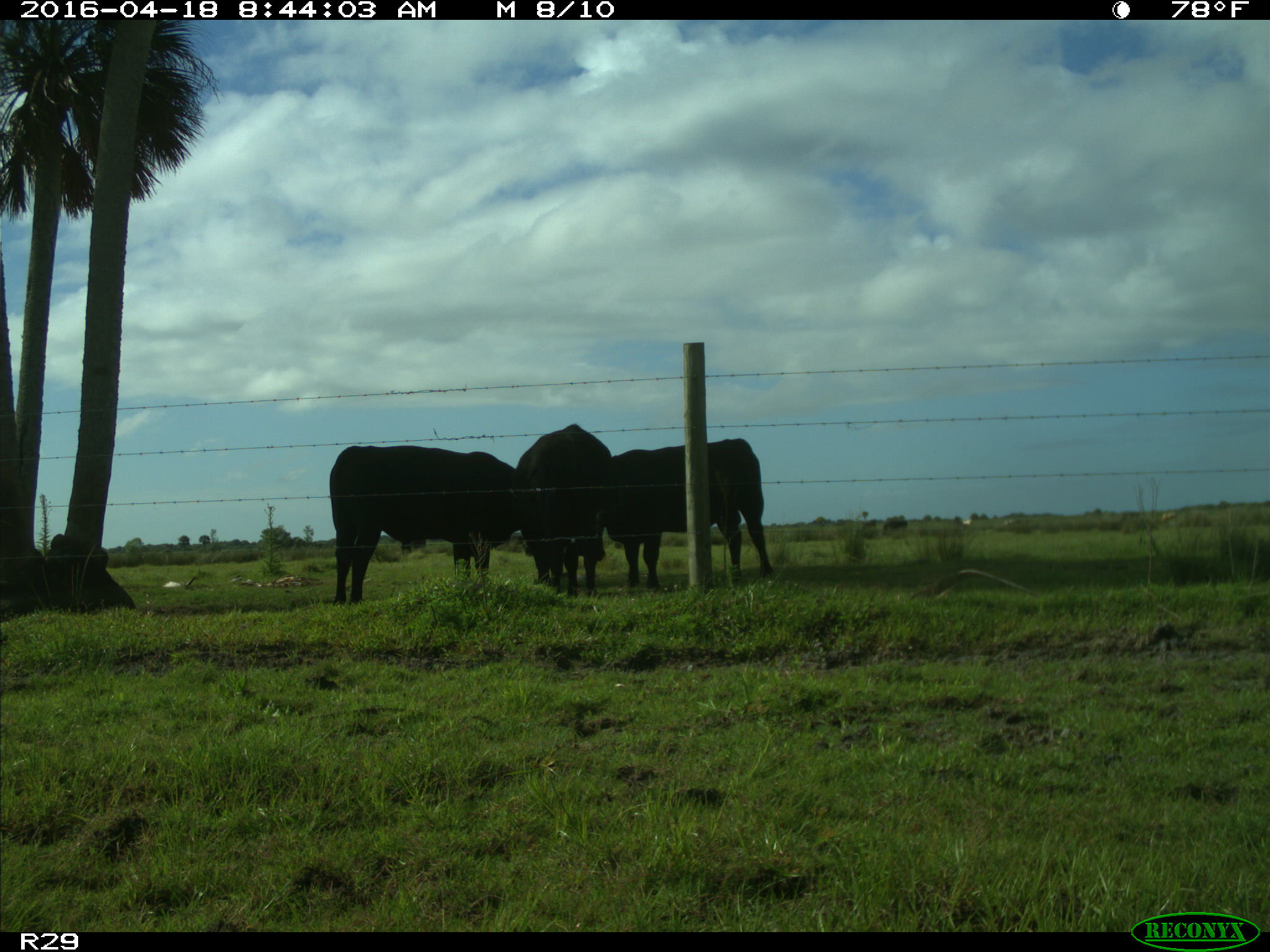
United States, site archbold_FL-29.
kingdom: Animalia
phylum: Chordata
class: Mammalia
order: Artiodactyla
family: Bovidae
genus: Bos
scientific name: Bos taurus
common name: domestic cow